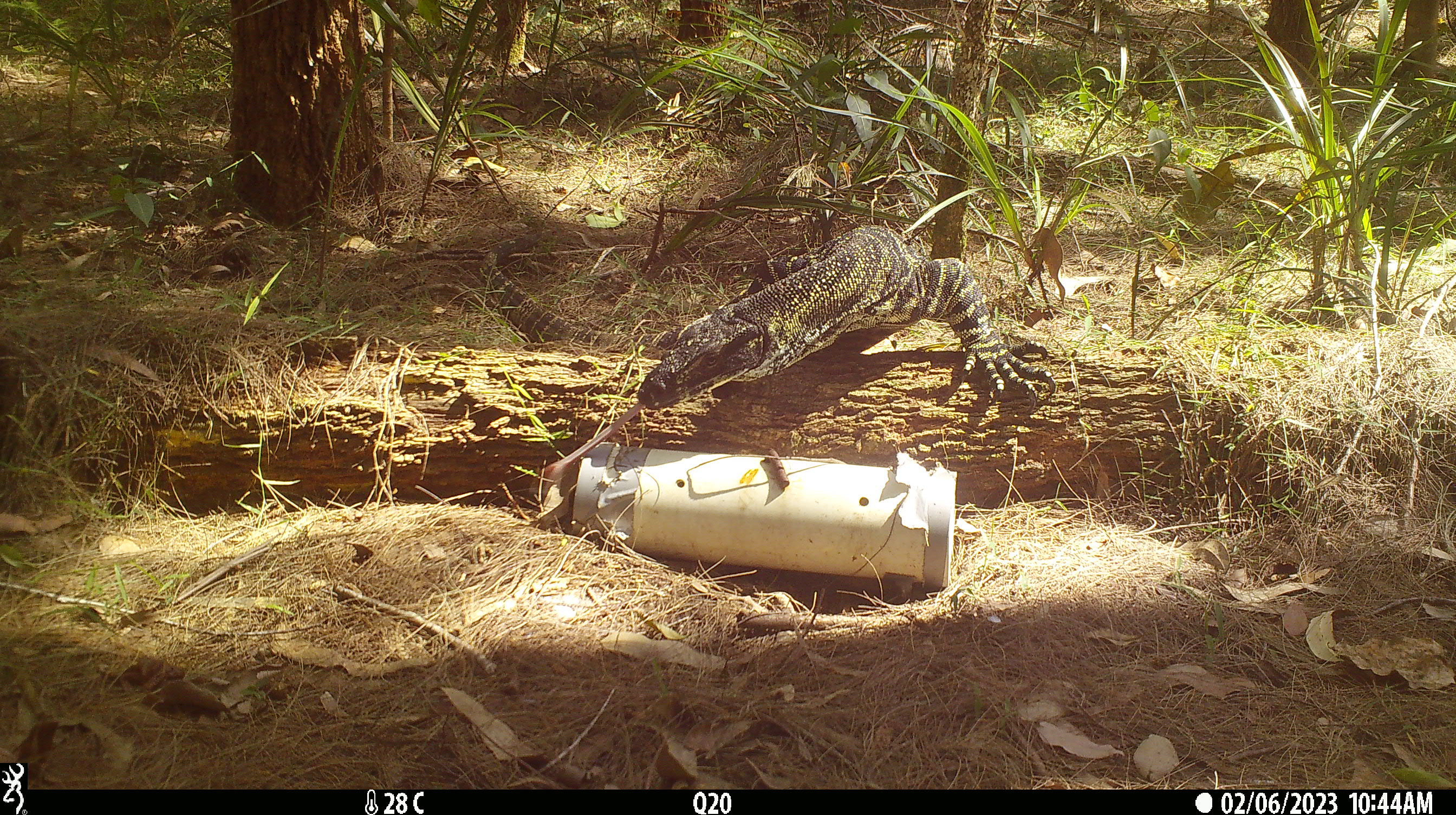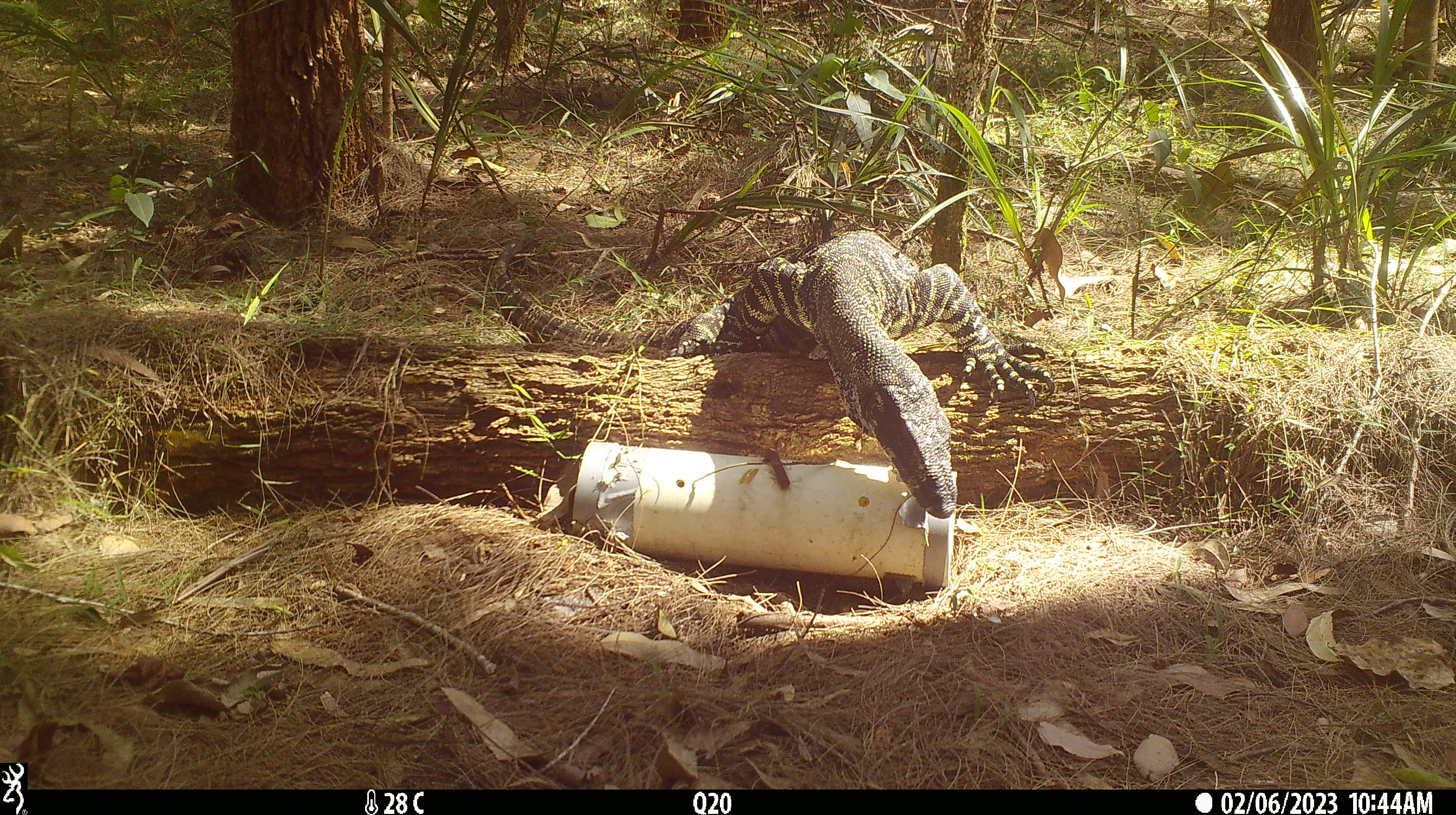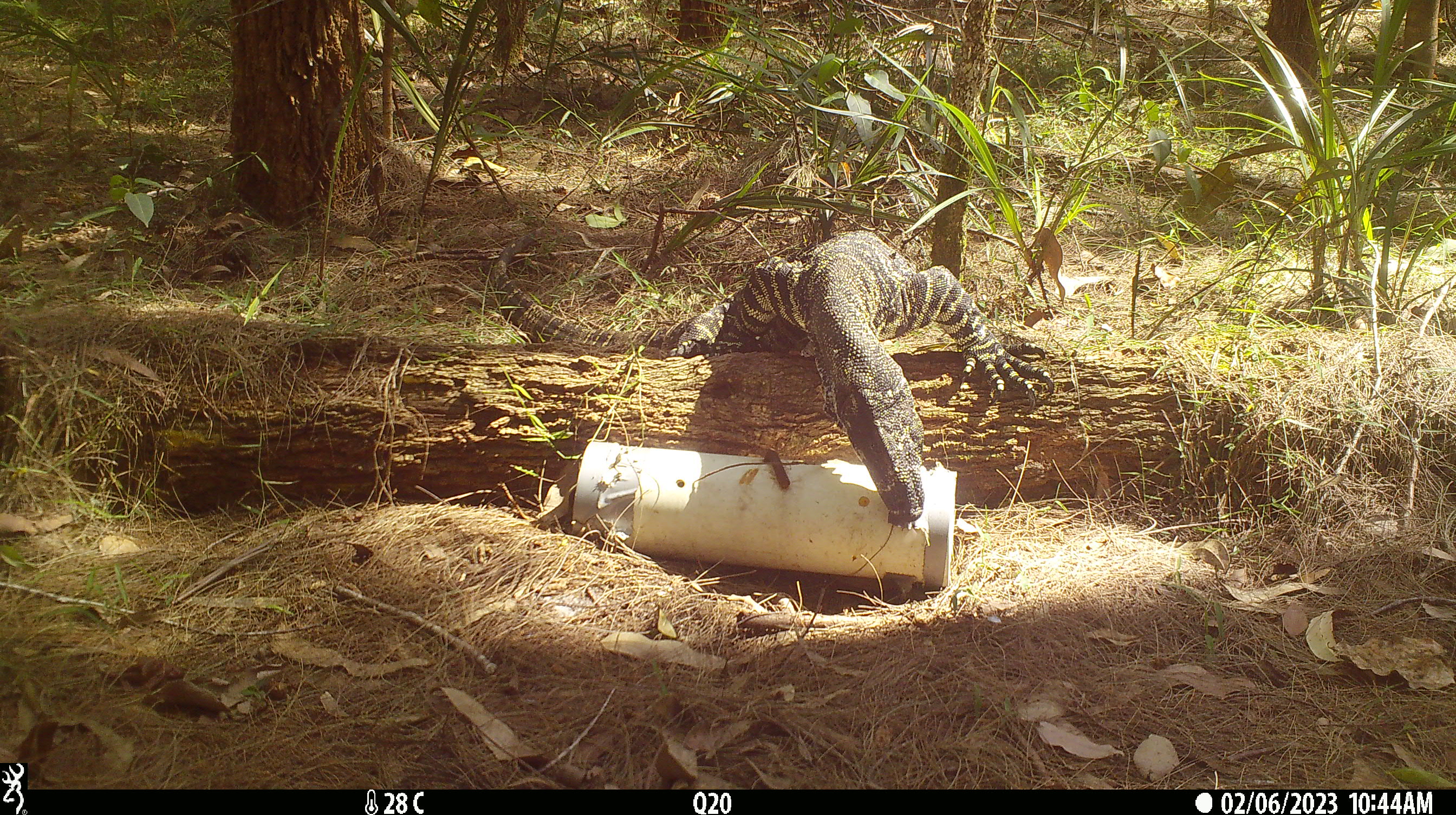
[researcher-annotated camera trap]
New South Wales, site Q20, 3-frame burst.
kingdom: Animalia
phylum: Chordata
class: Reptilia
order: Squamata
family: Varanidae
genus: Varanus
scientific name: Varanus varius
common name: lace monitor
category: goanna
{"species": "goanna (lace monitor) (Varanus varius)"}